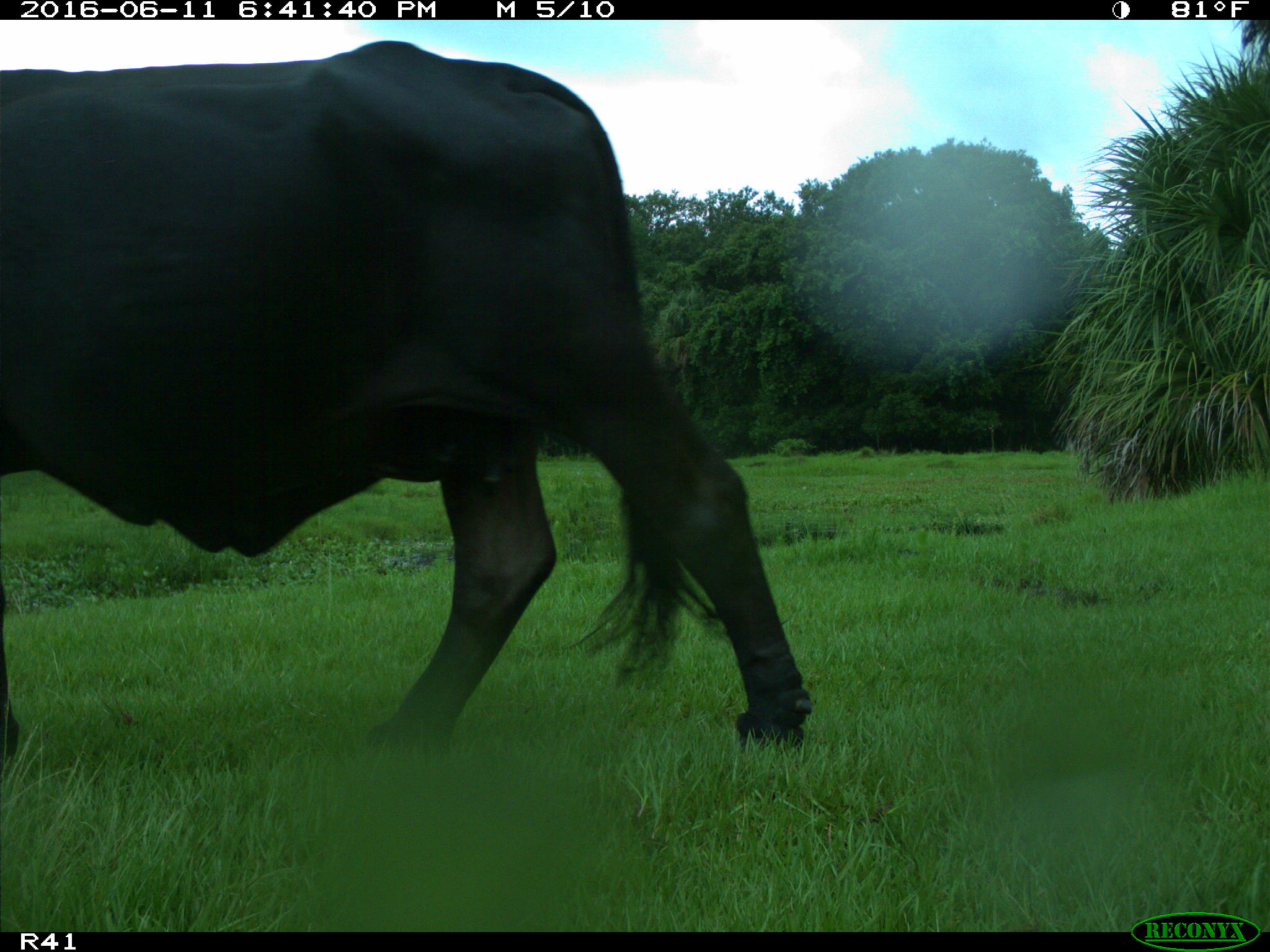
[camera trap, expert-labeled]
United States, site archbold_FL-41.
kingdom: Animalia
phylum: Chordata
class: Mammalia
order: Artiodactyla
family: Bovidae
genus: Bos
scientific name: Bos taurus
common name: domestic cow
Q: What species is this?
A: Bos taurus (domestic cow).